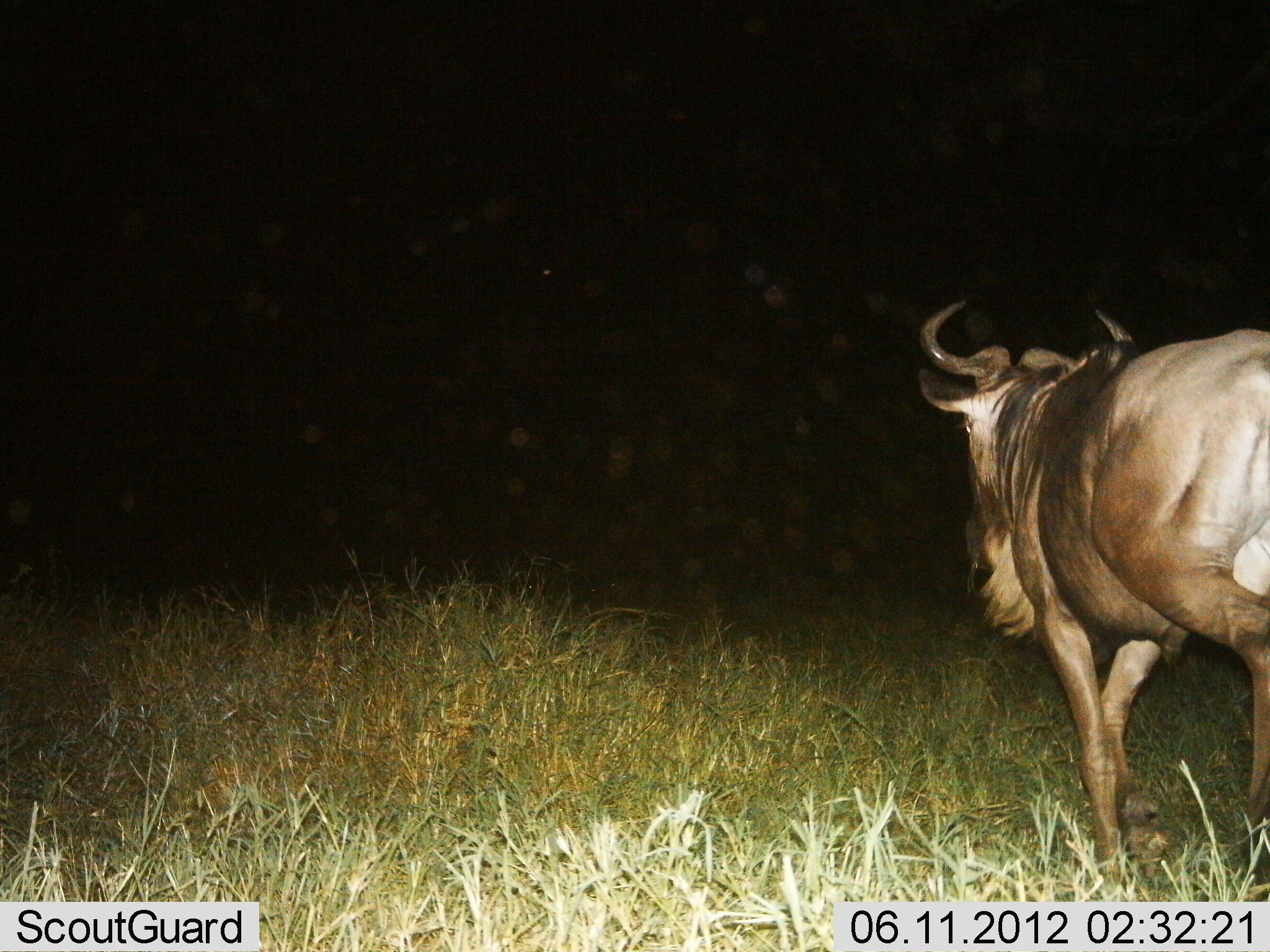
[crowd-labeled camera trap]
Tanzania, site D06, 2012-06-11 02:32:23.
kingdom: Animalia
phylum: Chordata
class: Mammalia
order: Artiodactyla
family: Bovidae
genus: Connochaetes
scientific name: Connochaetes taurinus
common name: blue wildebeest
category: wildebeest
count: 1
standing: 20%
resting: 0%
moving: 80%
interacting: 0%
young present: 0%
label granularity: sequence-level